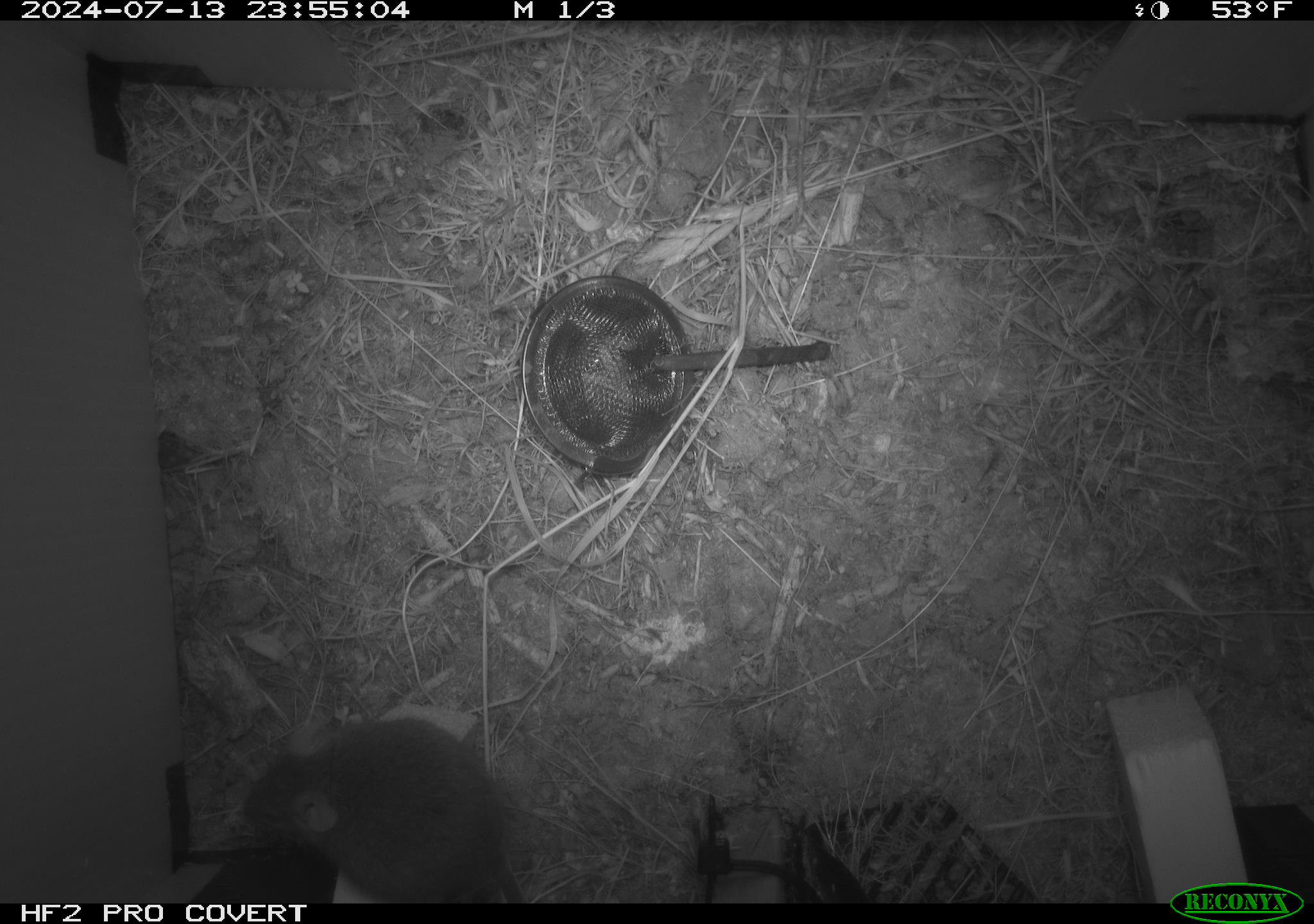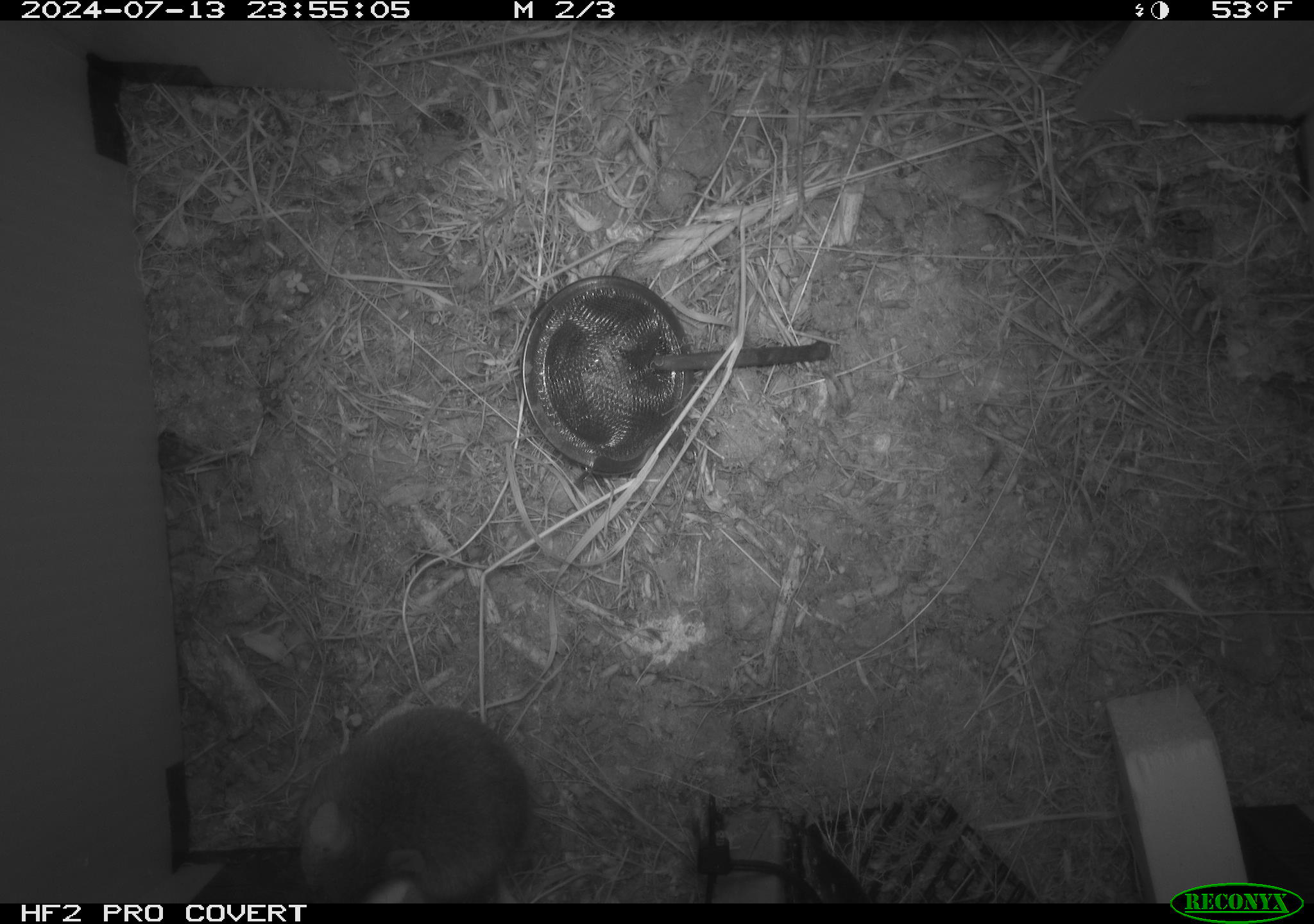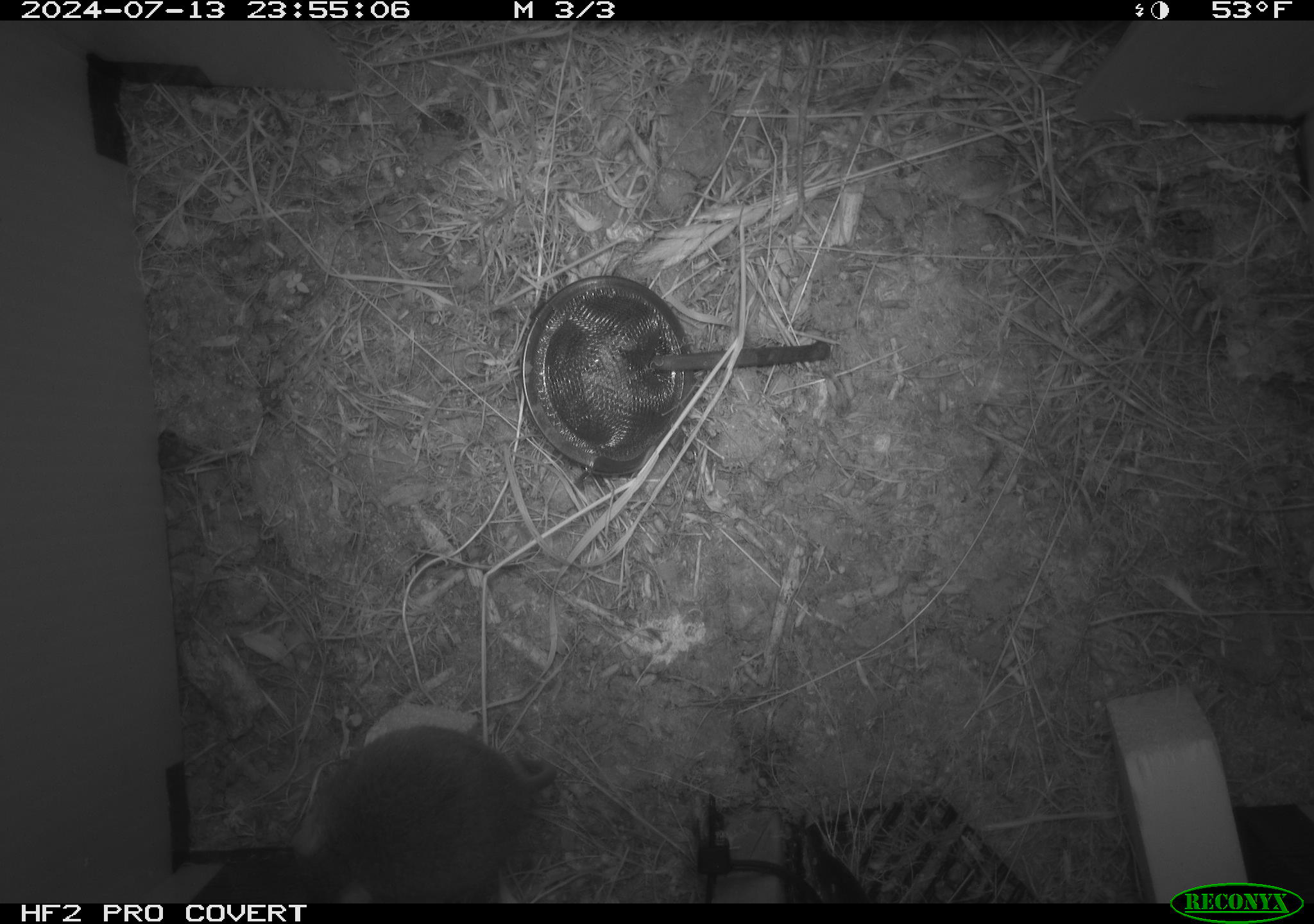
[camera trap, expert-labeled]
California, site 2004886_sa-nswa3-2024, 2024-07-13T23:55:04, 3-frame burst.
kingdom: Animalia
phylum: Chordata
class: Mammalia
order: Rodentia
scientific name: Rodentia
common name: rodent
Rodent (Rodentia).